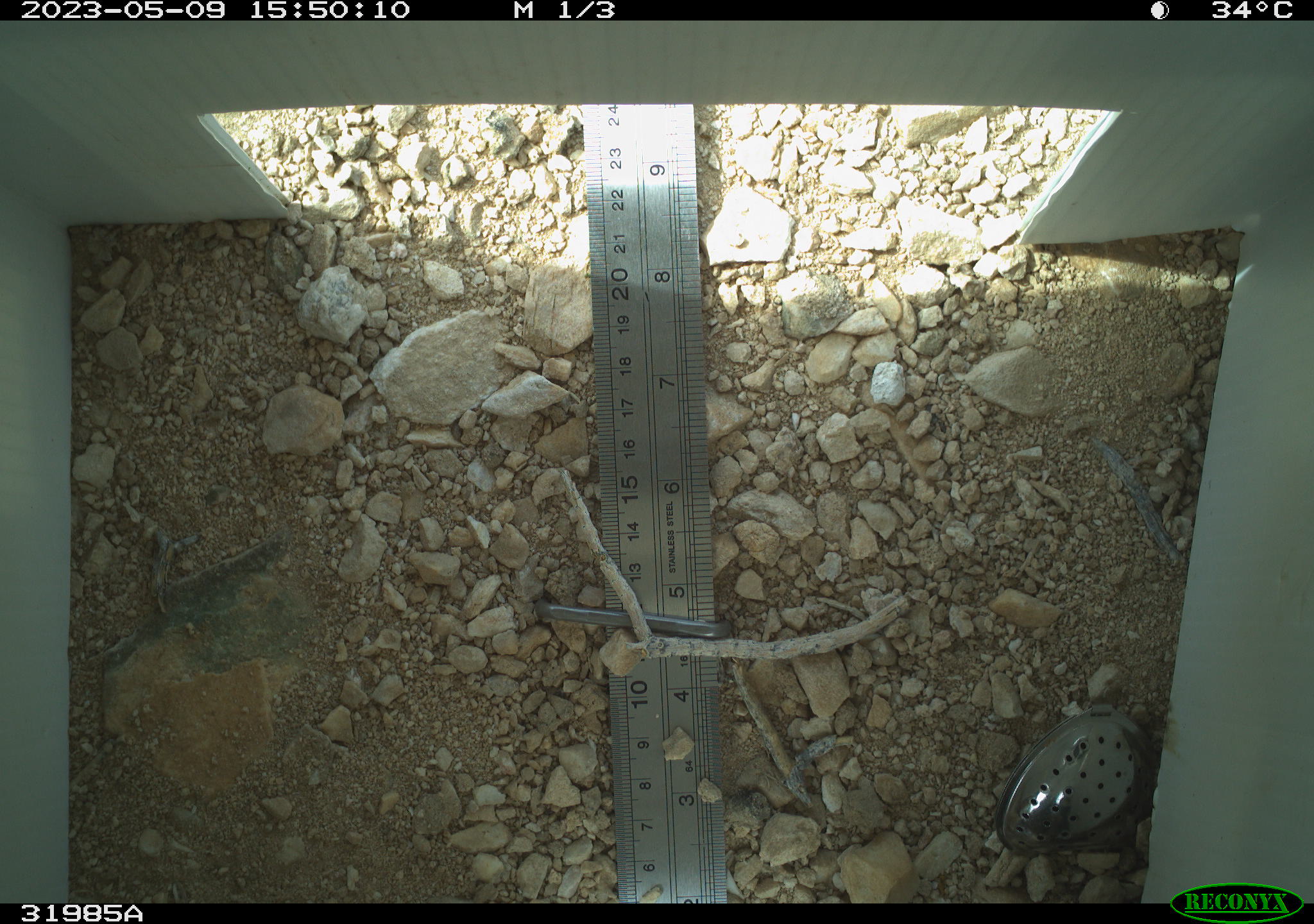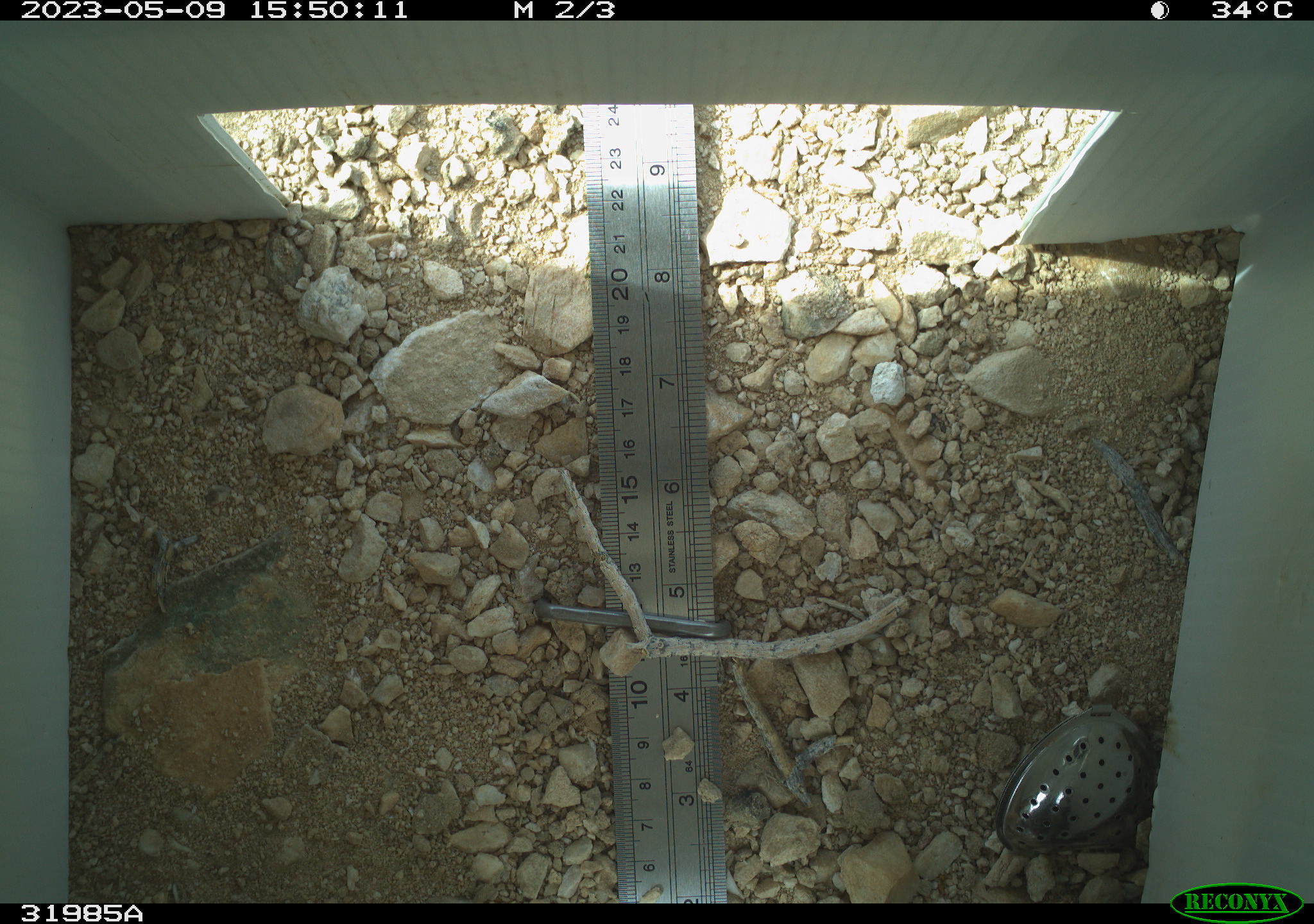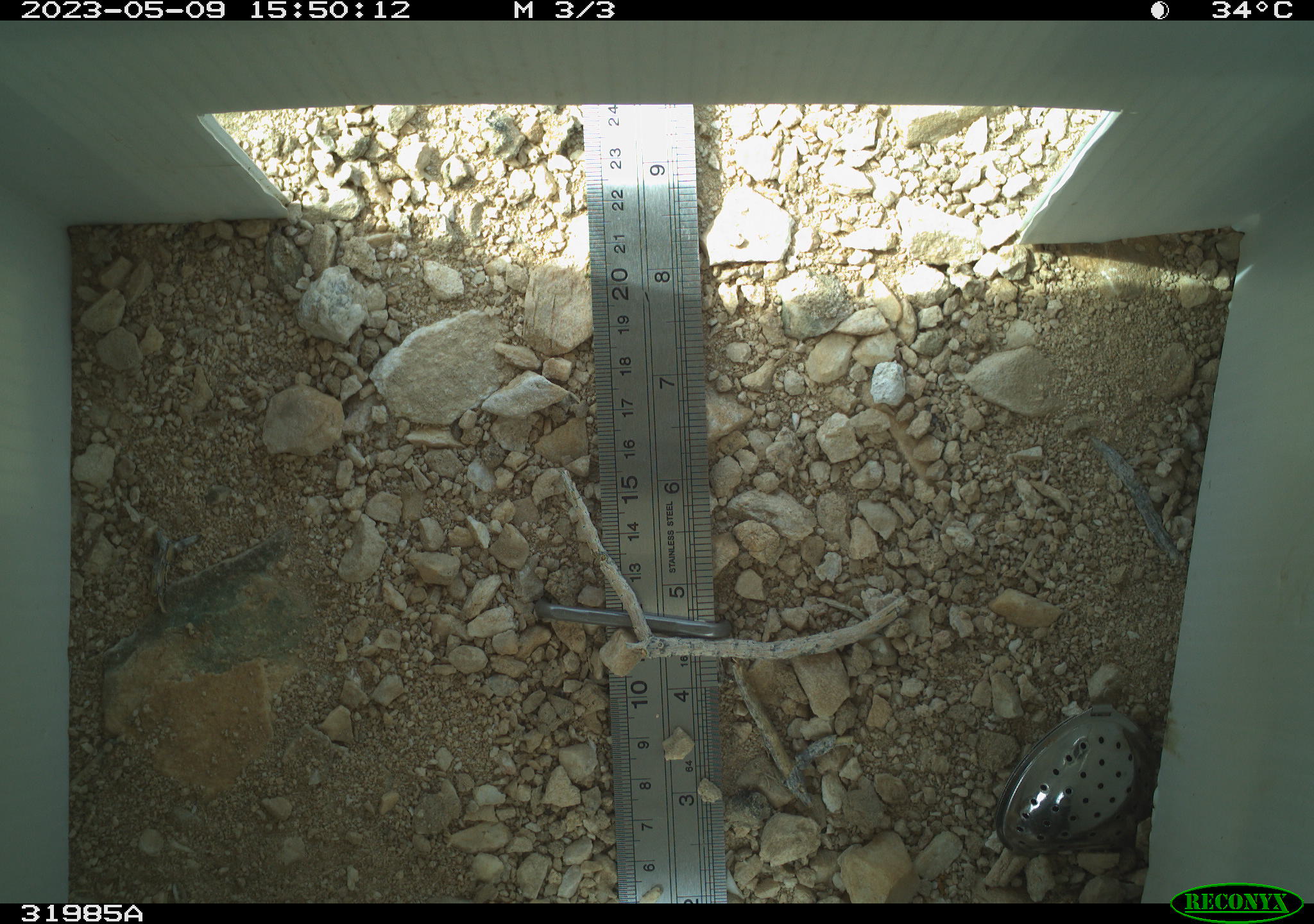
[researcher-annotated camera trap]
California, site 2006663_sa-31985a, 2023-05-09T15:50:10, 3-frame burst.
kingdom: Animalia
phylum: Arthropoda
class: Insecta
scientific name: Insecta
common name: insect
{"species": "insect (Insecta)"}